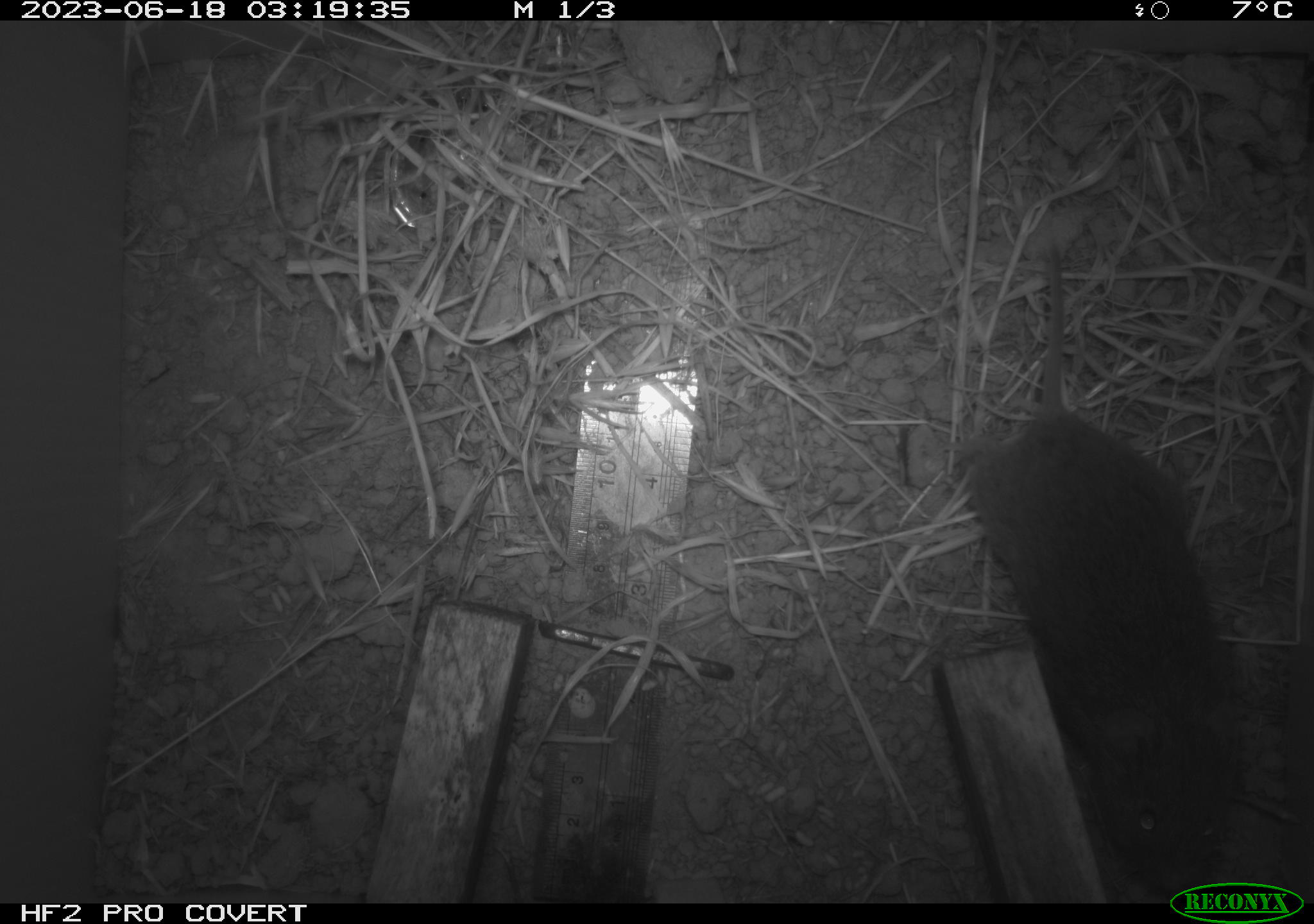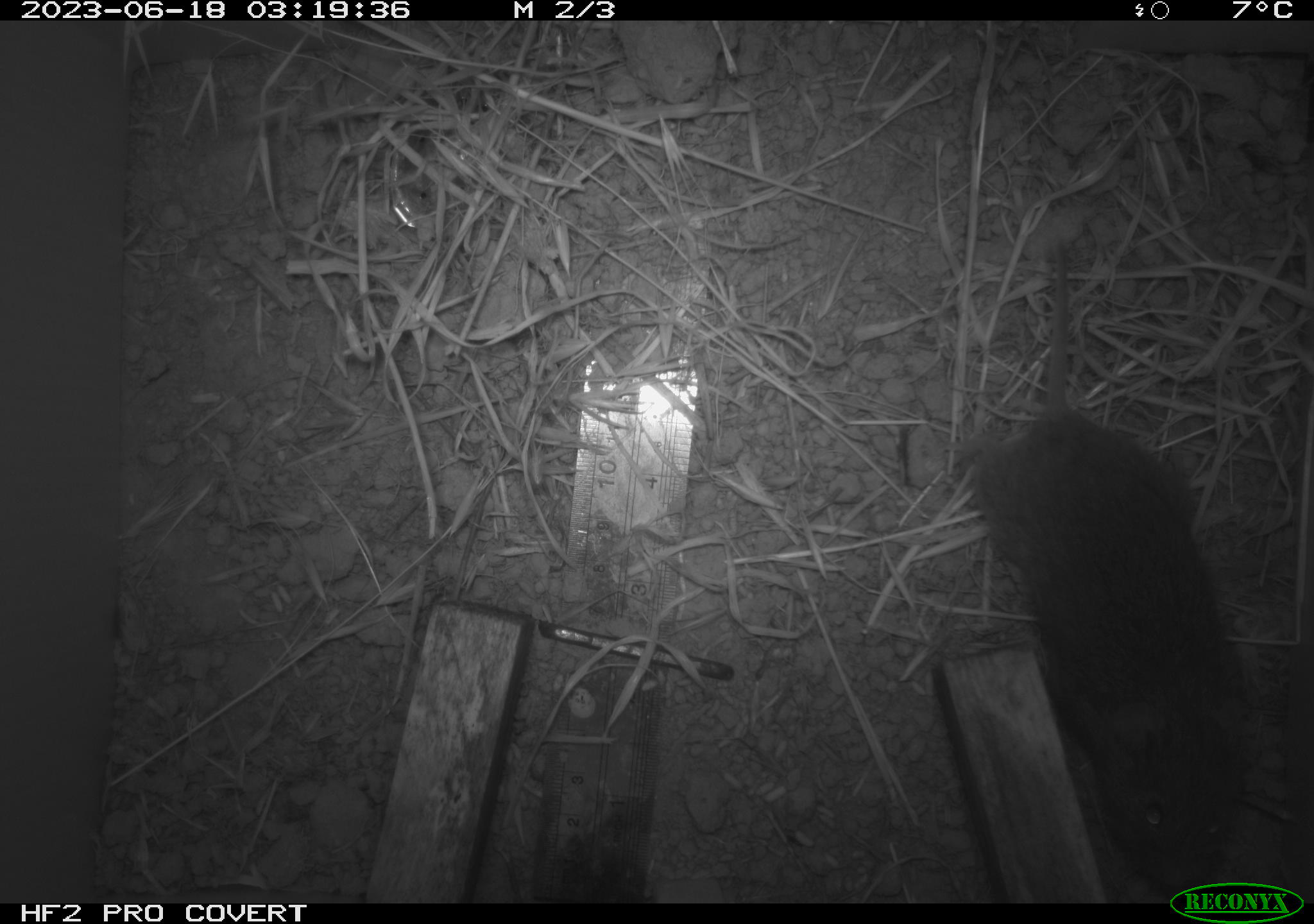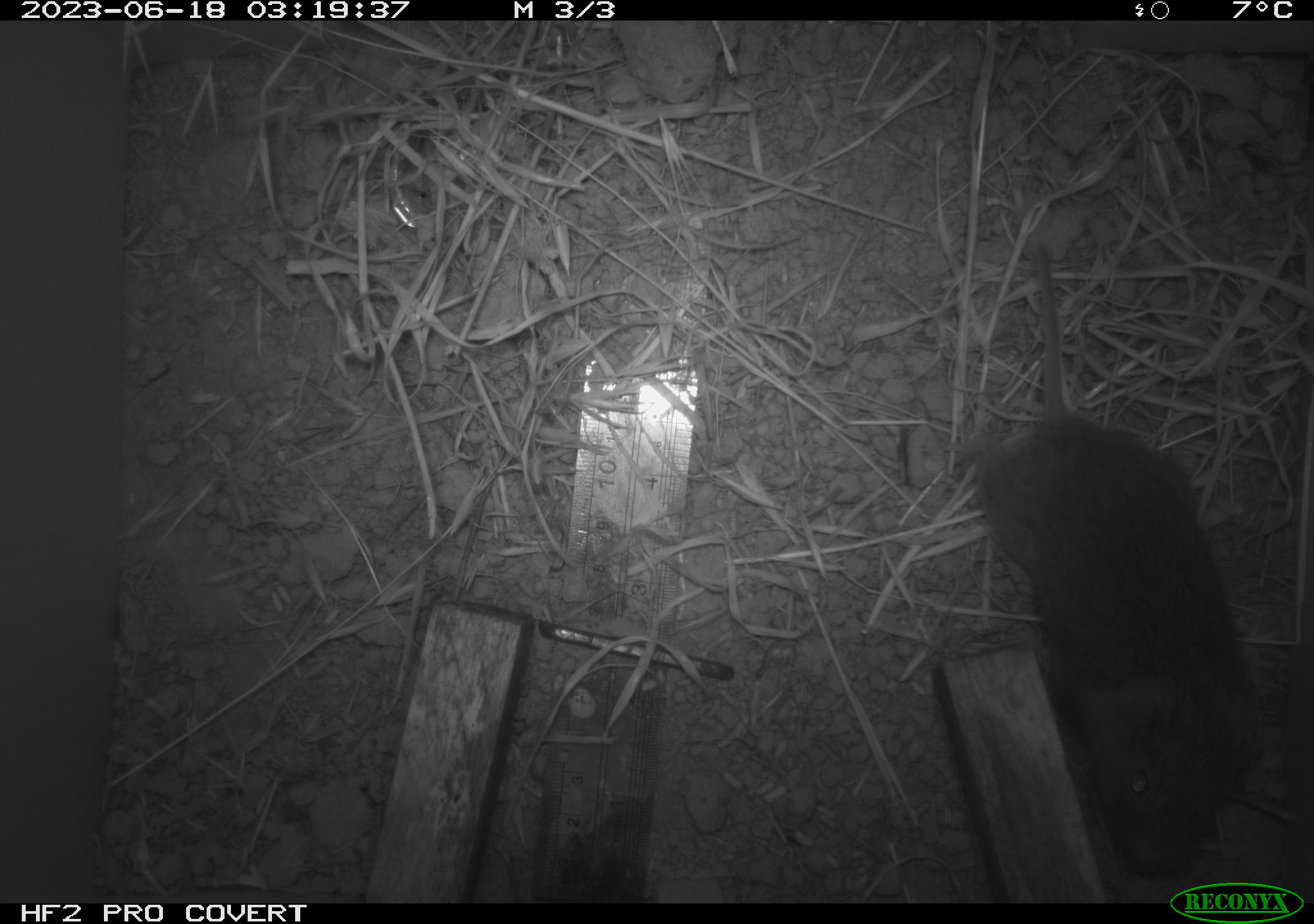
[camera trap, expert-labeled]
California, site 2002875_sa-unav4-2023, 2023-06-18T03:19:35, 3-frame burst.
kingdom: Animalia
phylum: Chordata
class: Mammalia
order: Rodentia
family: Cricetidae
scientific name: Arvicolinae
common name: voles, lemmings, and muskrats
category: arvicolinae subfamily